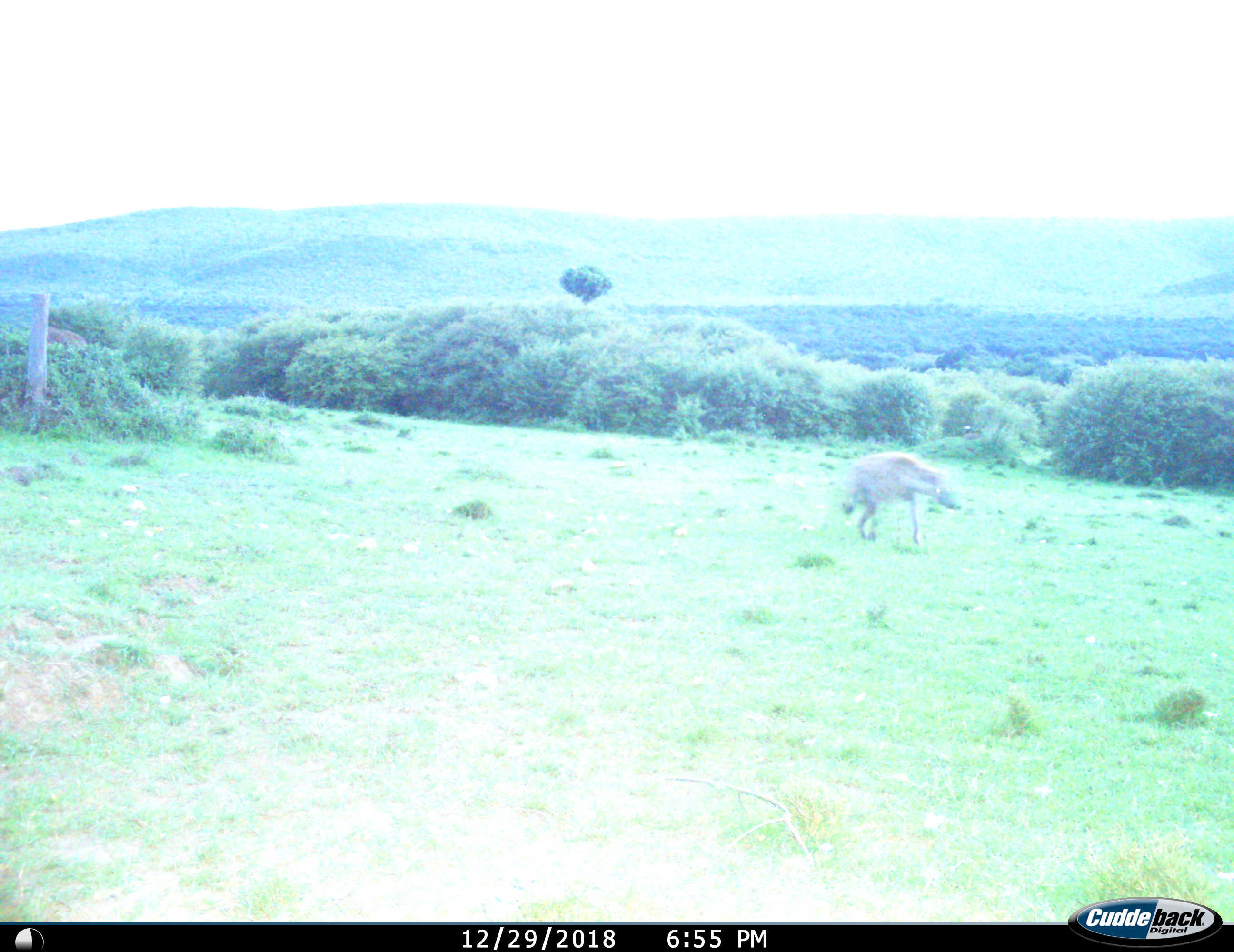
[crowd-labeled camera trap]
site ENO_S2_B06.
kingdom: Animalia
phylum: Chordata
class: Mammalia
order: Carnivora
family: Hyaenidae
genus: Crocuta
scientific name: Crocuta crocuta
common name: spotted hyena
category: hyenaspotted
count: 1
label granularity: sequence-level